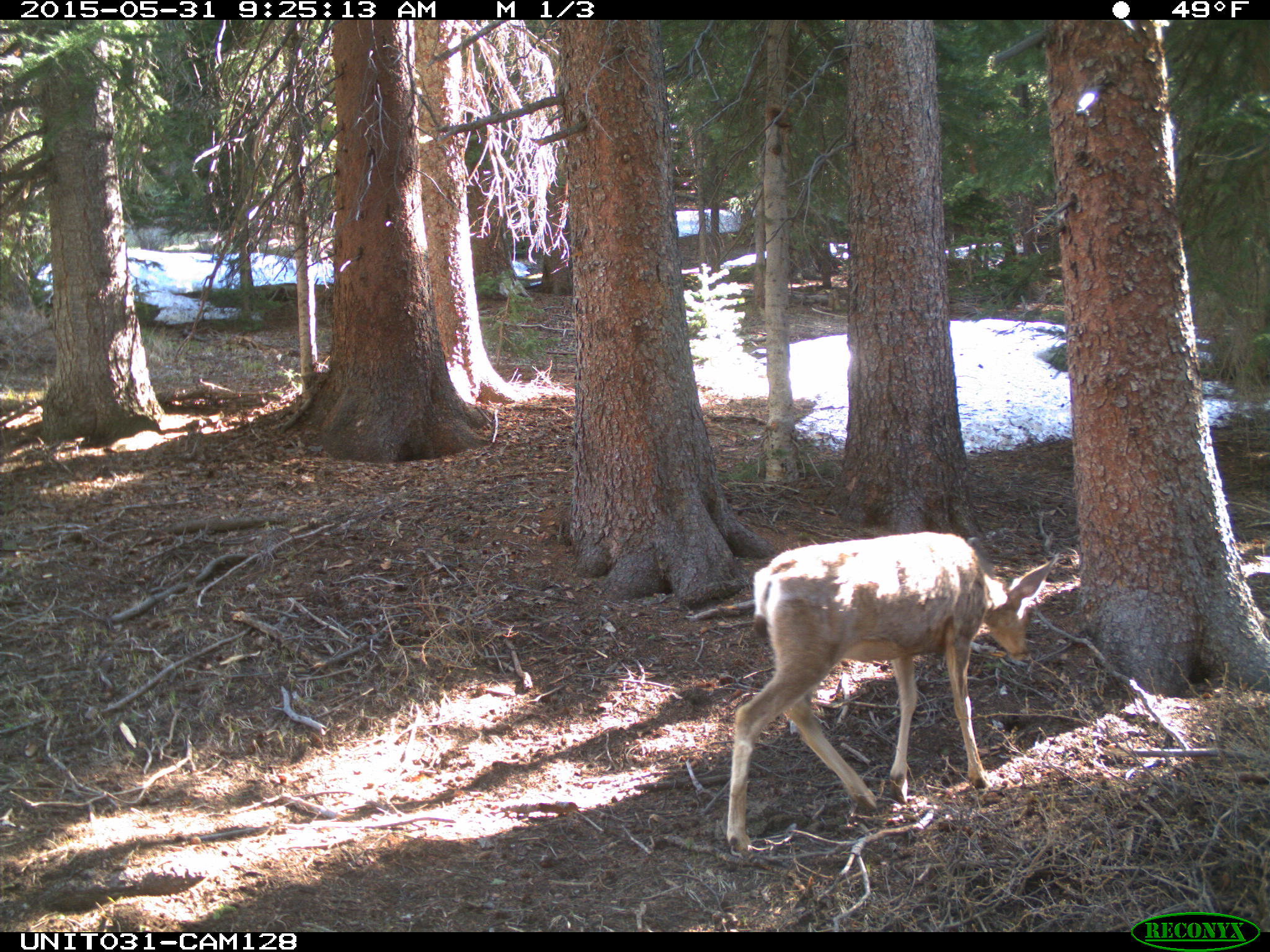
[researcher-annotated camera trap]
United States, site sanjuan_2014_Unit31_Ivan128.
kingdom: Animalia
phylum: Chordata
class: Mammalia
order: Artiodactyla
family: Cervidae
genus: Odocoileus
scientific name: Odocoileus hemionus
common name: mule deer